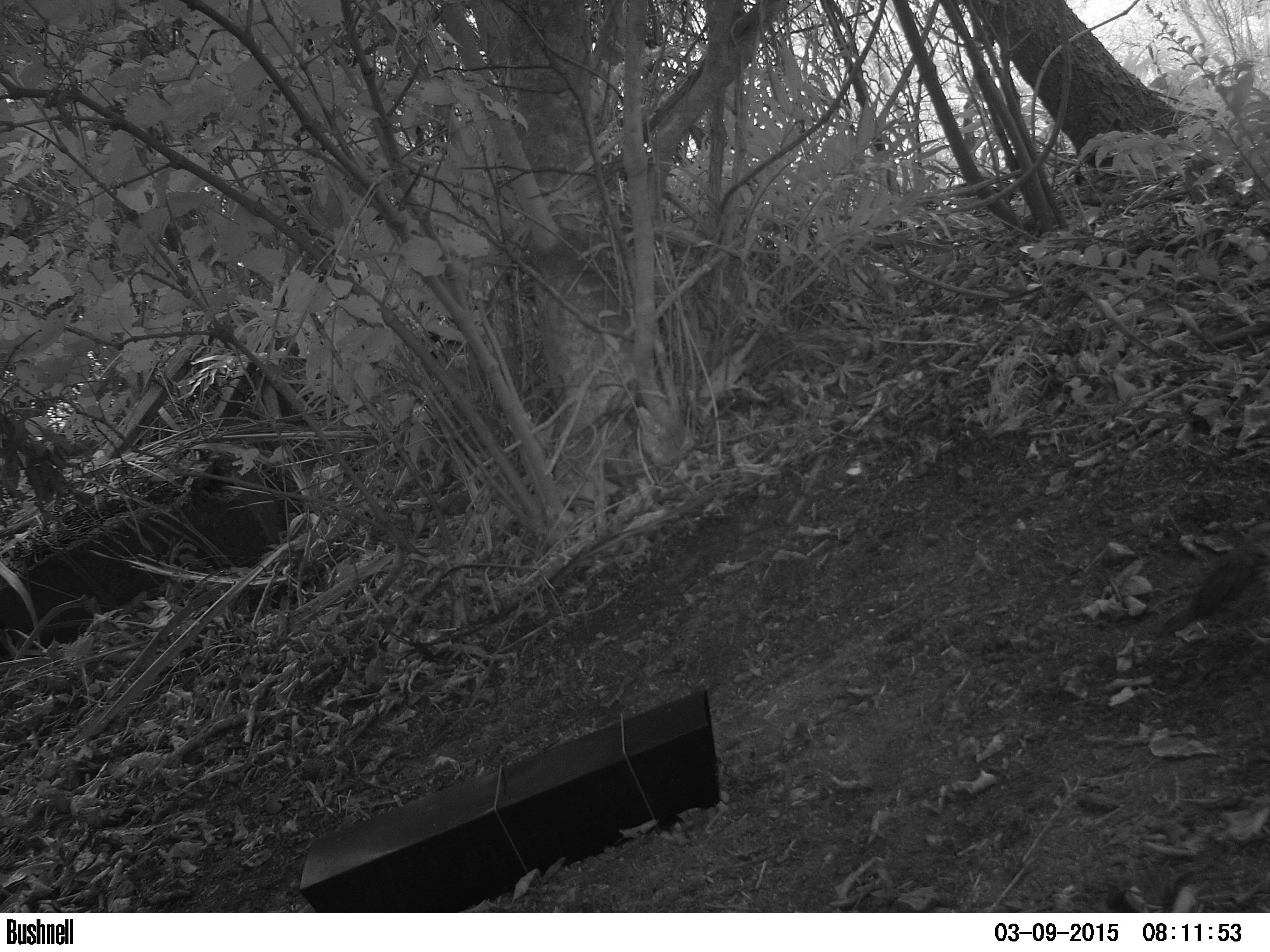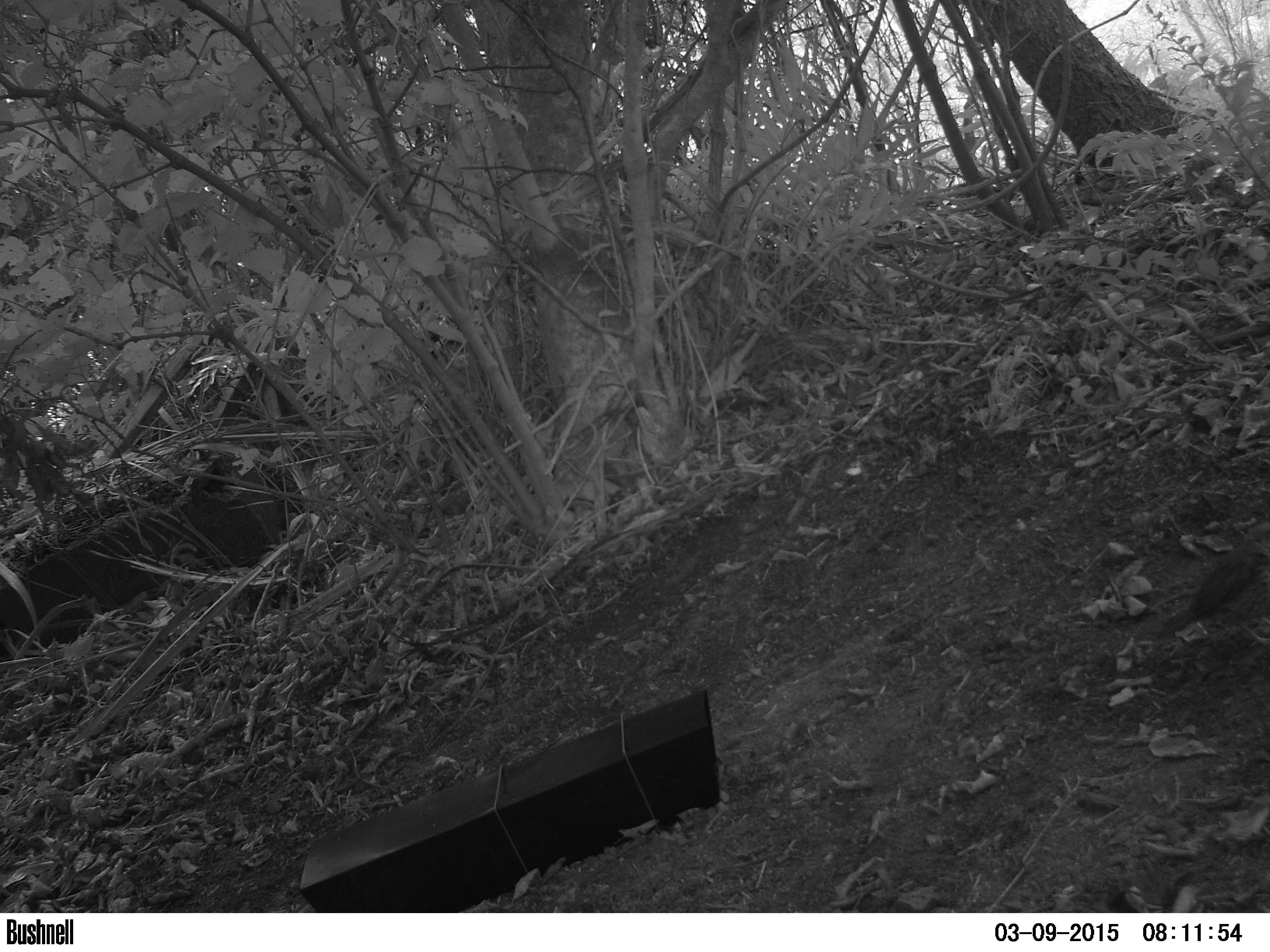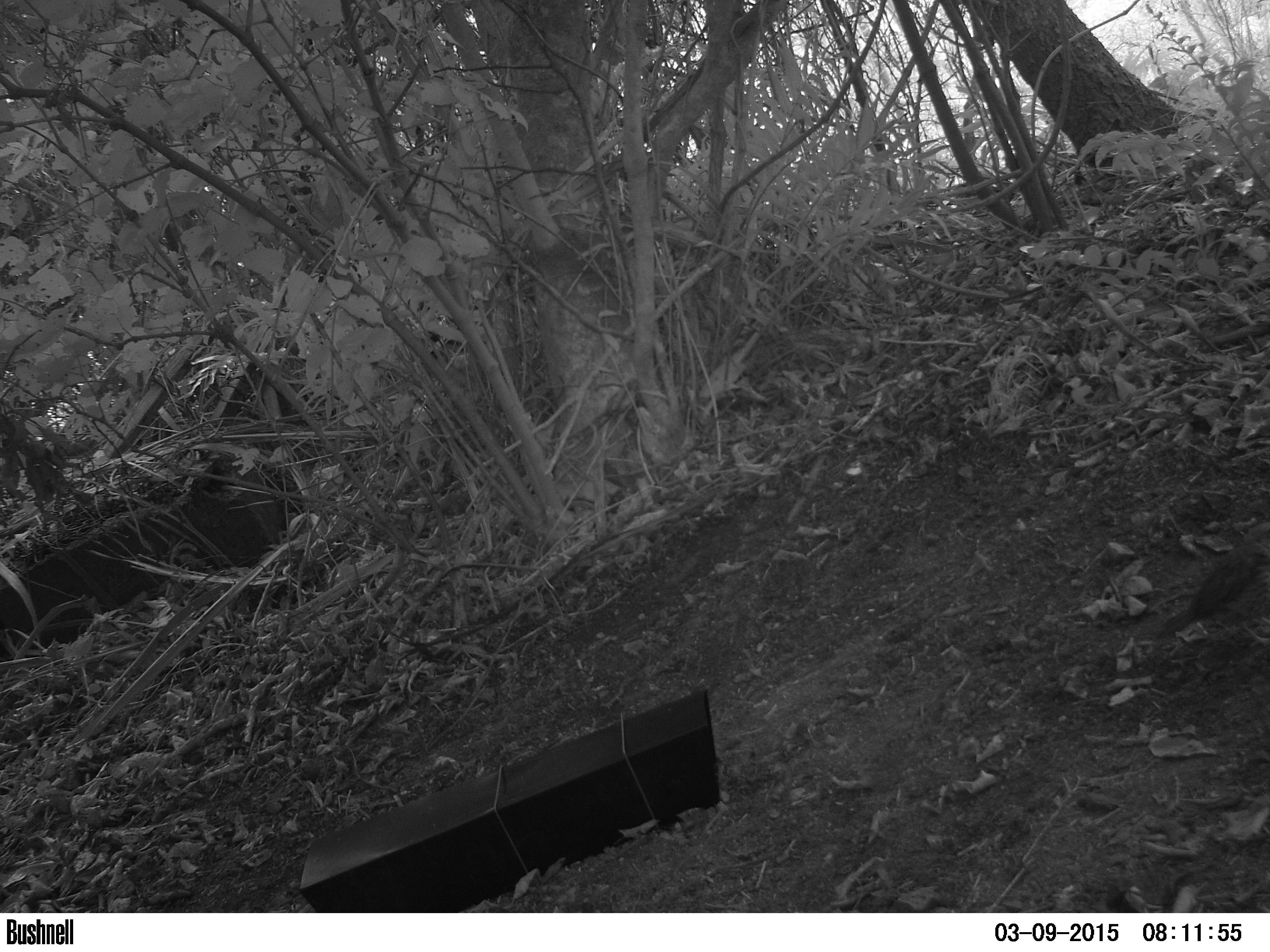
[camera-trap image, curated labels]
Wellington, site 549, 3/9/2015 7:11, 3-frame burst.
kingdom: Animalia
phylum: Chordata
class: Aves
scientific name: Aves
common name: bird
Bird (Aves).